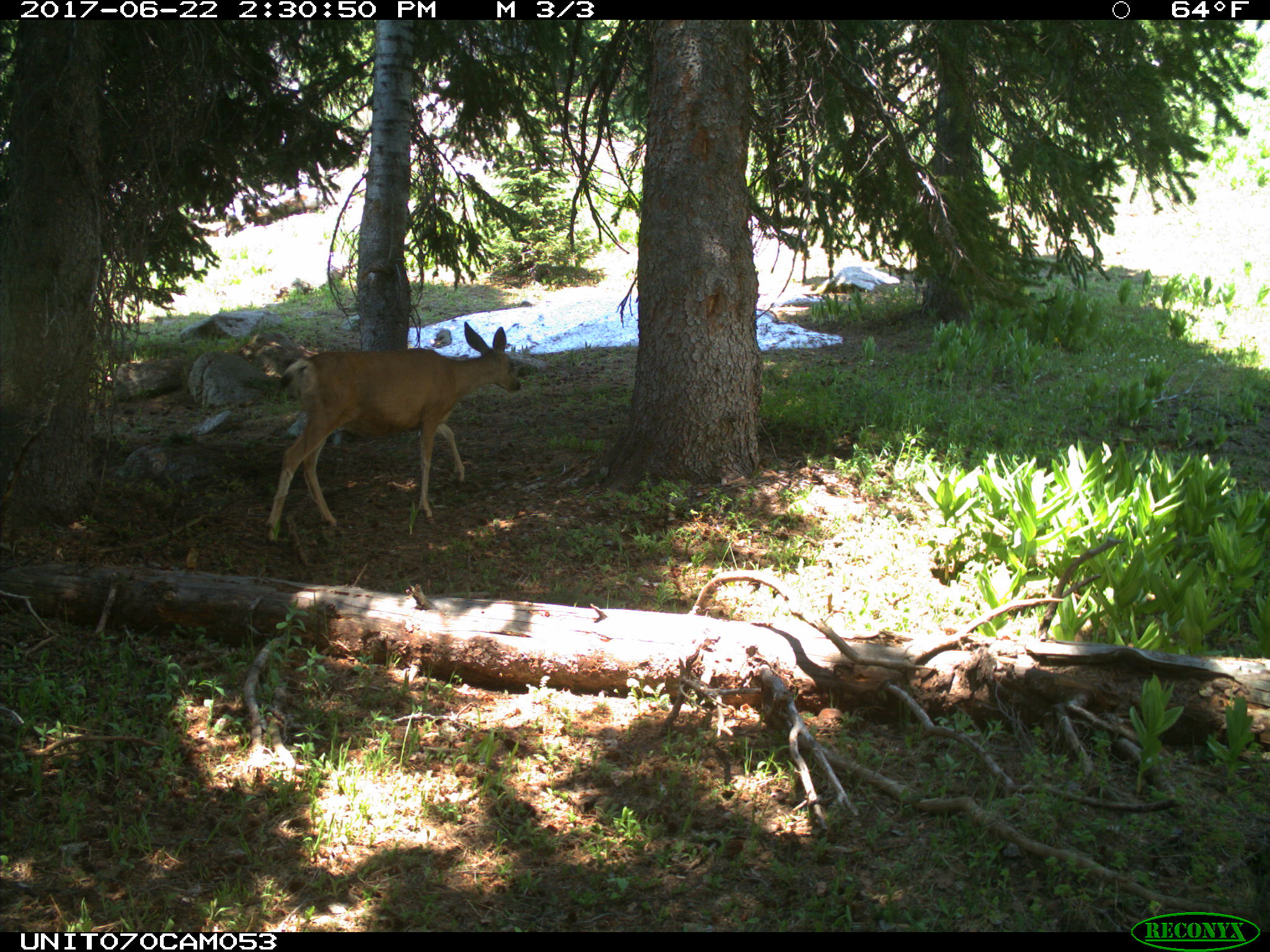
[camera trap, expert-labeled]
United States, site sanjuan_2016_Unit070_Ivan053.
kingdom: Animalia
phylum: Chordata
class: Mammalia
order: Artiodactyla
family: Cervidae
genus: Odocoileus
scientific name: Odocoileus hemionus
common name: mule deer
Odocoileus hemionus (mule deer).